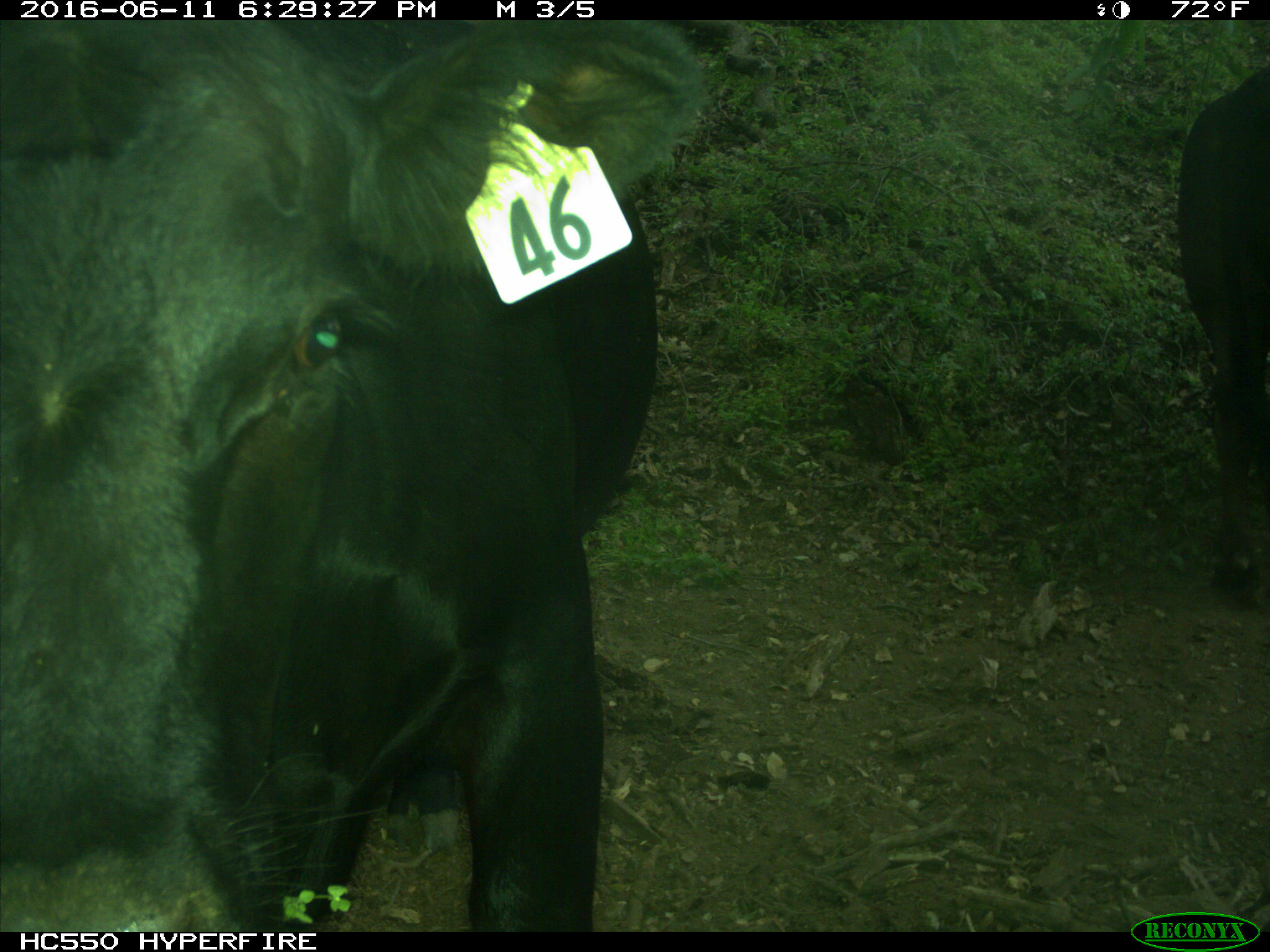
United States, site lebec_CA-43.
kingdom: Animalia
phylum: Chordata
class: Mammalia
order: Artiodactyla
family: Bovidae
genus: Bos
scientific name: Bos taurus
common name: domestic cow